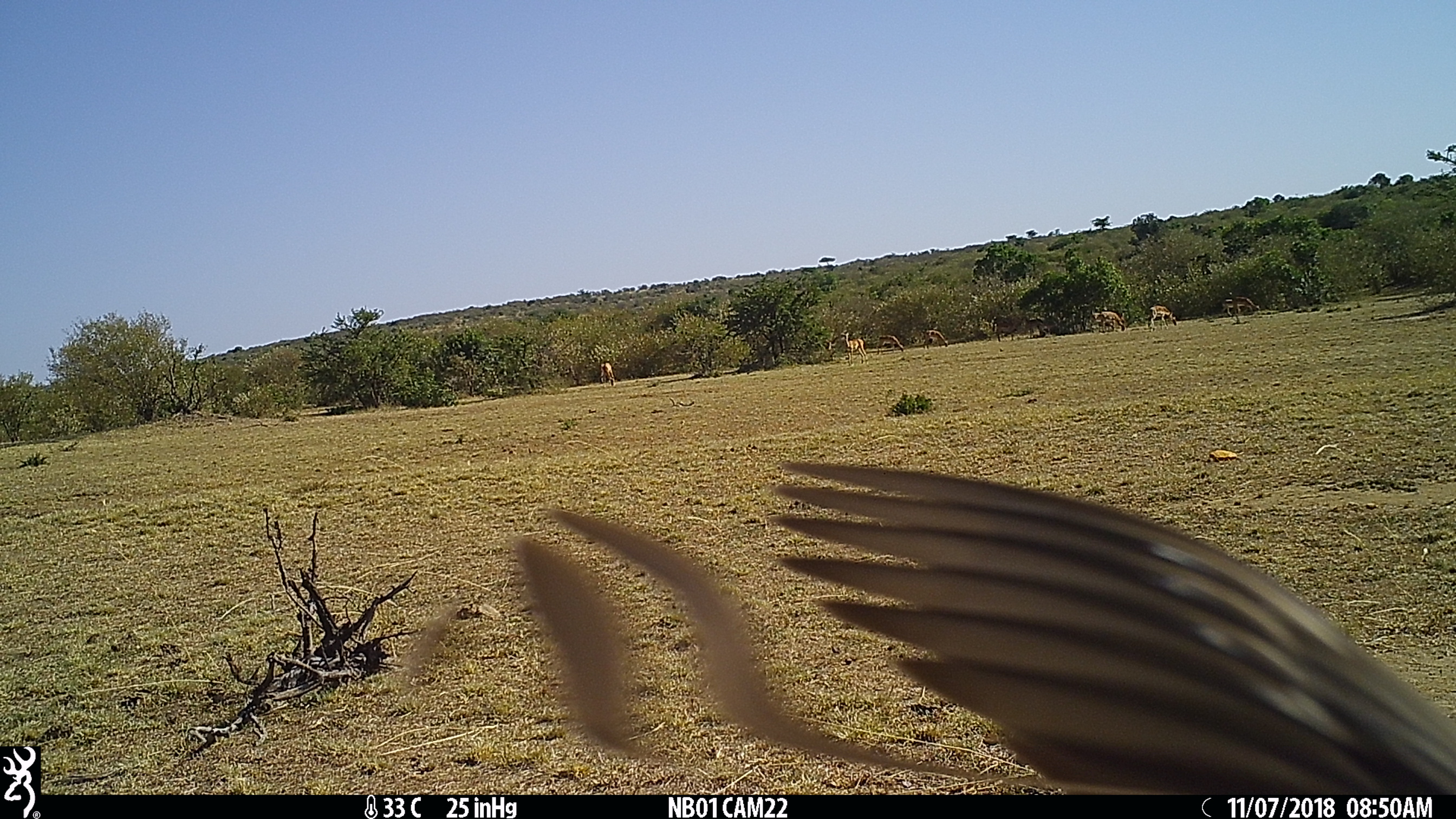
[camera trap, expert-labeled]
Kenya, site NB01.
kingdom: Animalia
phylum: Chordata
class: Mammalia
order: Artiodactyla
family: Bovidae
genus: Aepyceros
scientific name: Aepyceros melampus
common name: impala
Impala (Aepyceros melampus).